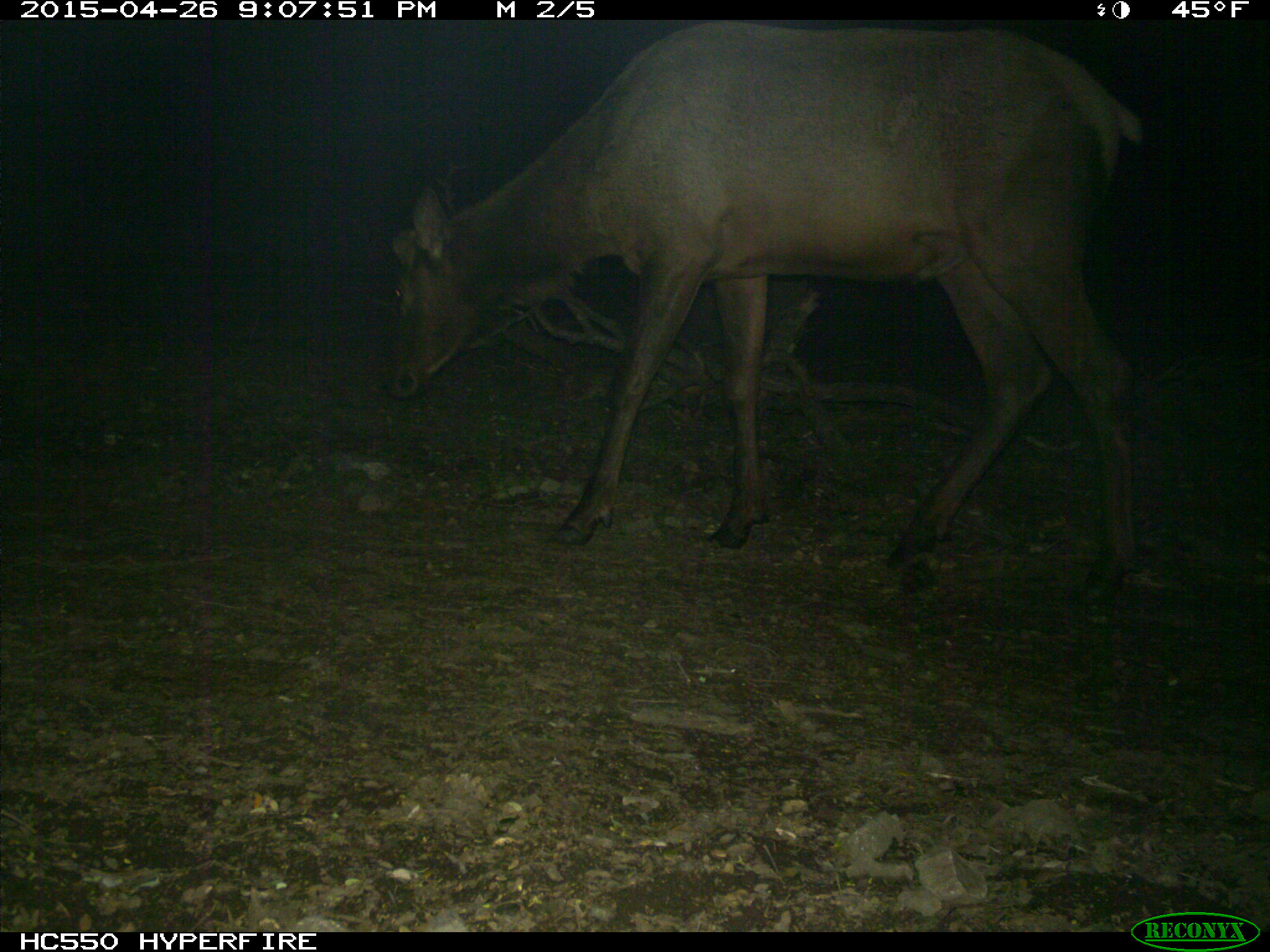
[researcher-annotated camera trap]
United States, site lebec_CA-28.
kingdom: Animalia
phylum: Chordata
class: Mammalia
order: Artiodactyla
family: Cervidae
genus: Cervus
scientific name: Cervus canadensis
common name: elk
Cervus canadensis (elk).